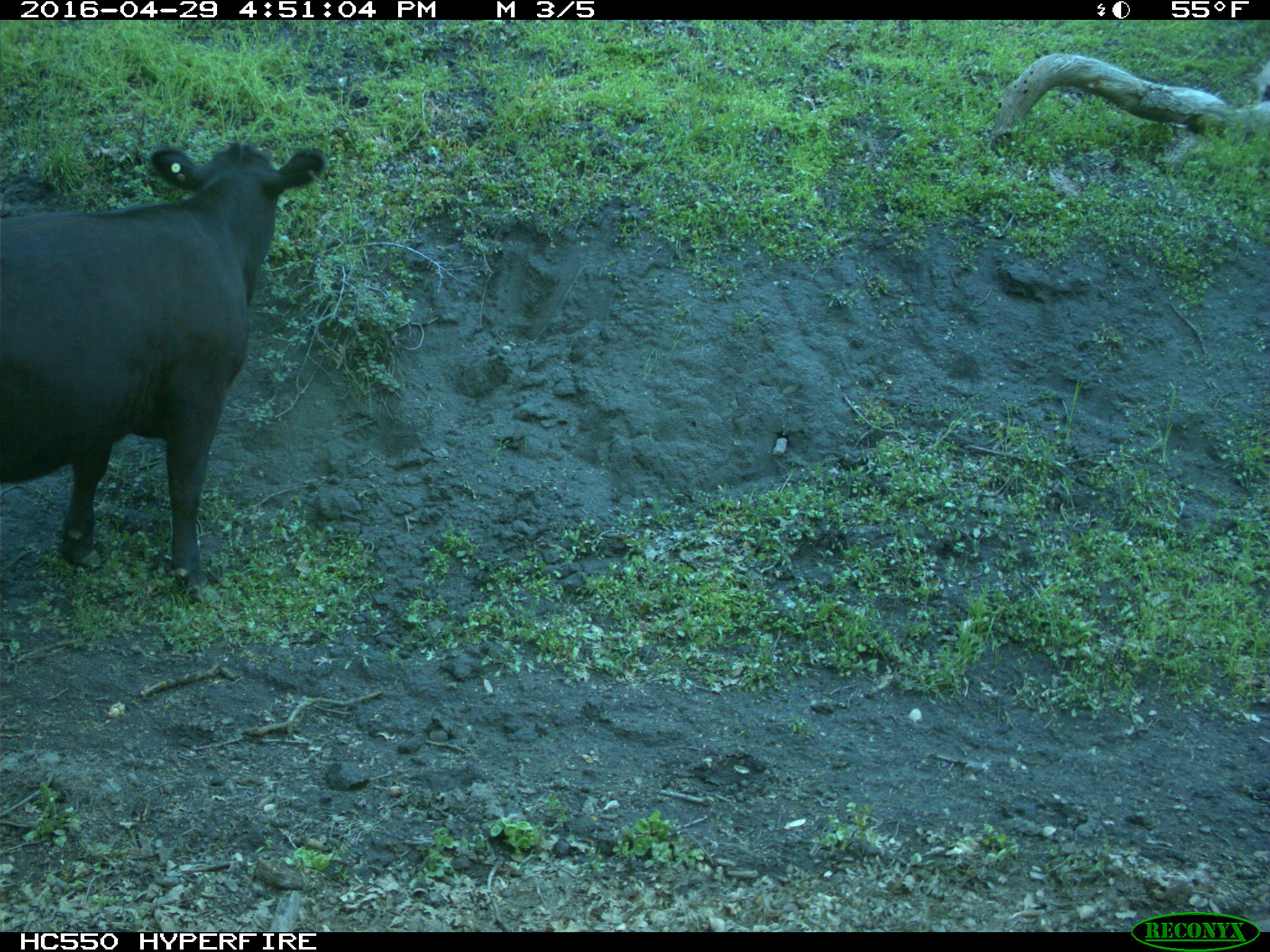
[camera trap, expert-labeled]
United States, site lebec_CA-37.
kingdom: Animalia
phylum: Chordata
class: Mammalia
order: Artiodactyla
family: Bovidae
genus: Bos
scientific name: Bos taurus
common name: domestic cow